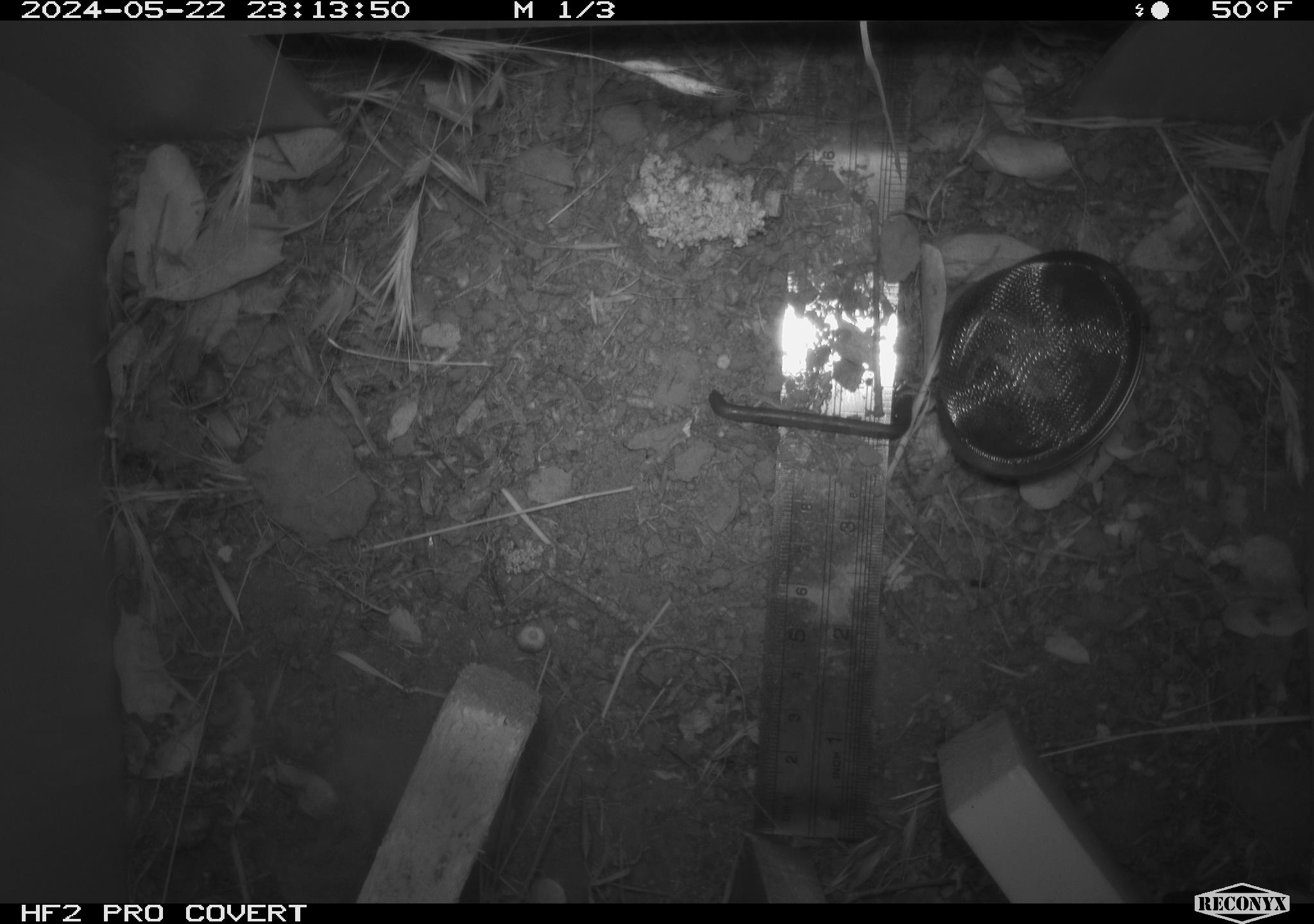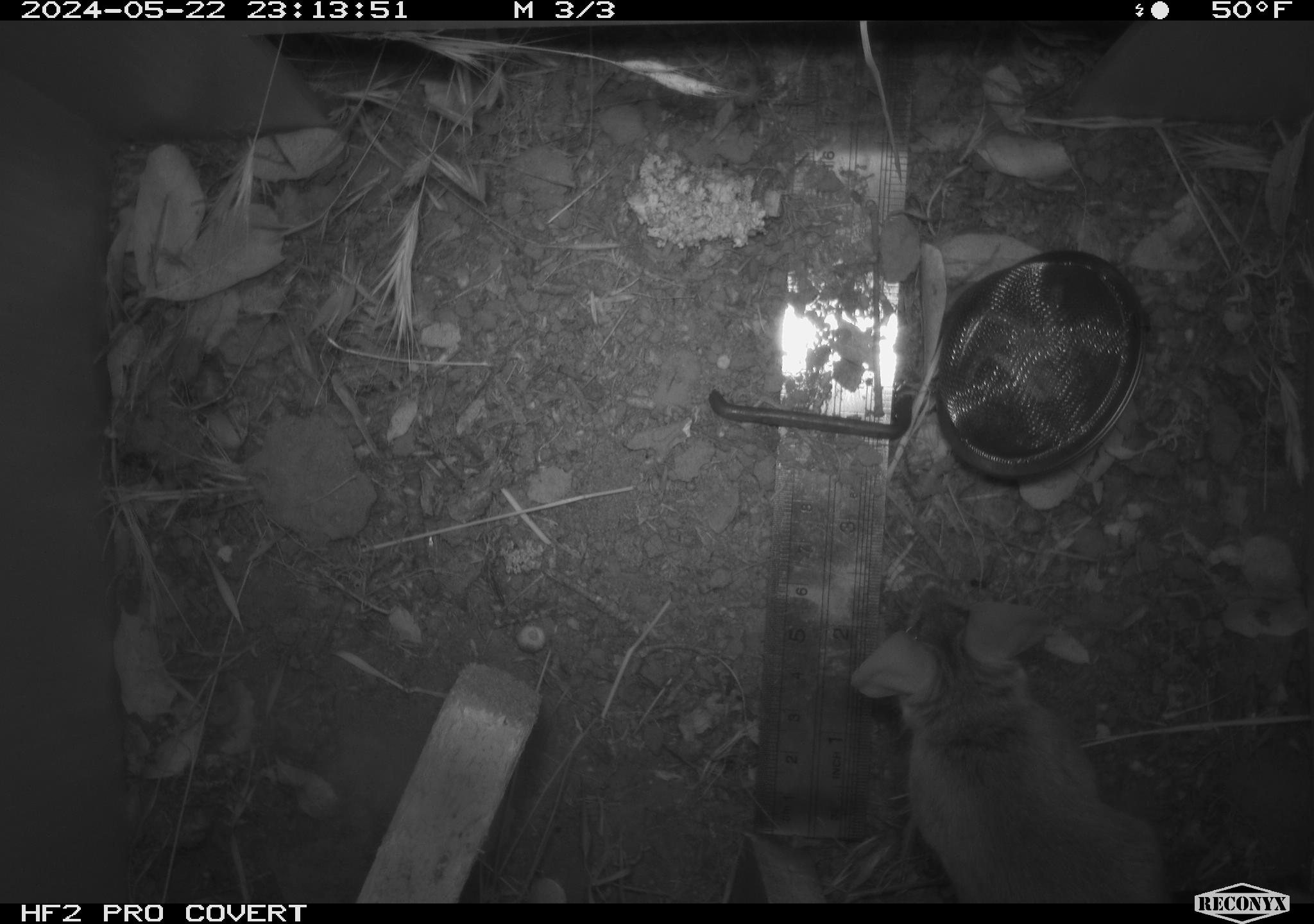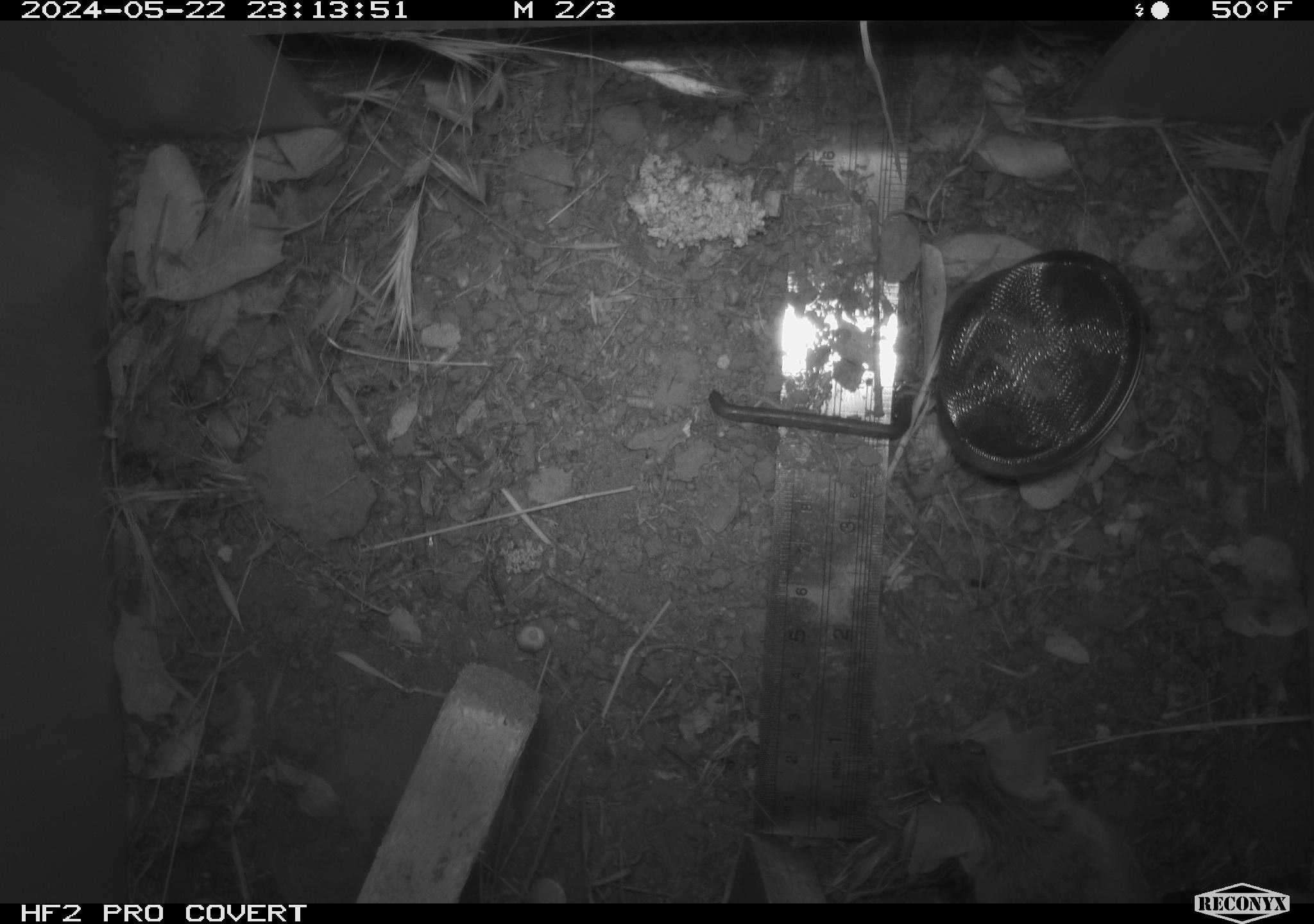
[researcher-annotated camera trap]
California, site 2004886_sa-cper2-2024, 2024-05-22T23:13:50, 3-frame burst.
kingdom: Animalia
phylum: Chordata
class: Mammalia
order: Rodentia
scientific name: Rodentia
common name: rodent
Rodent (Rodentia).